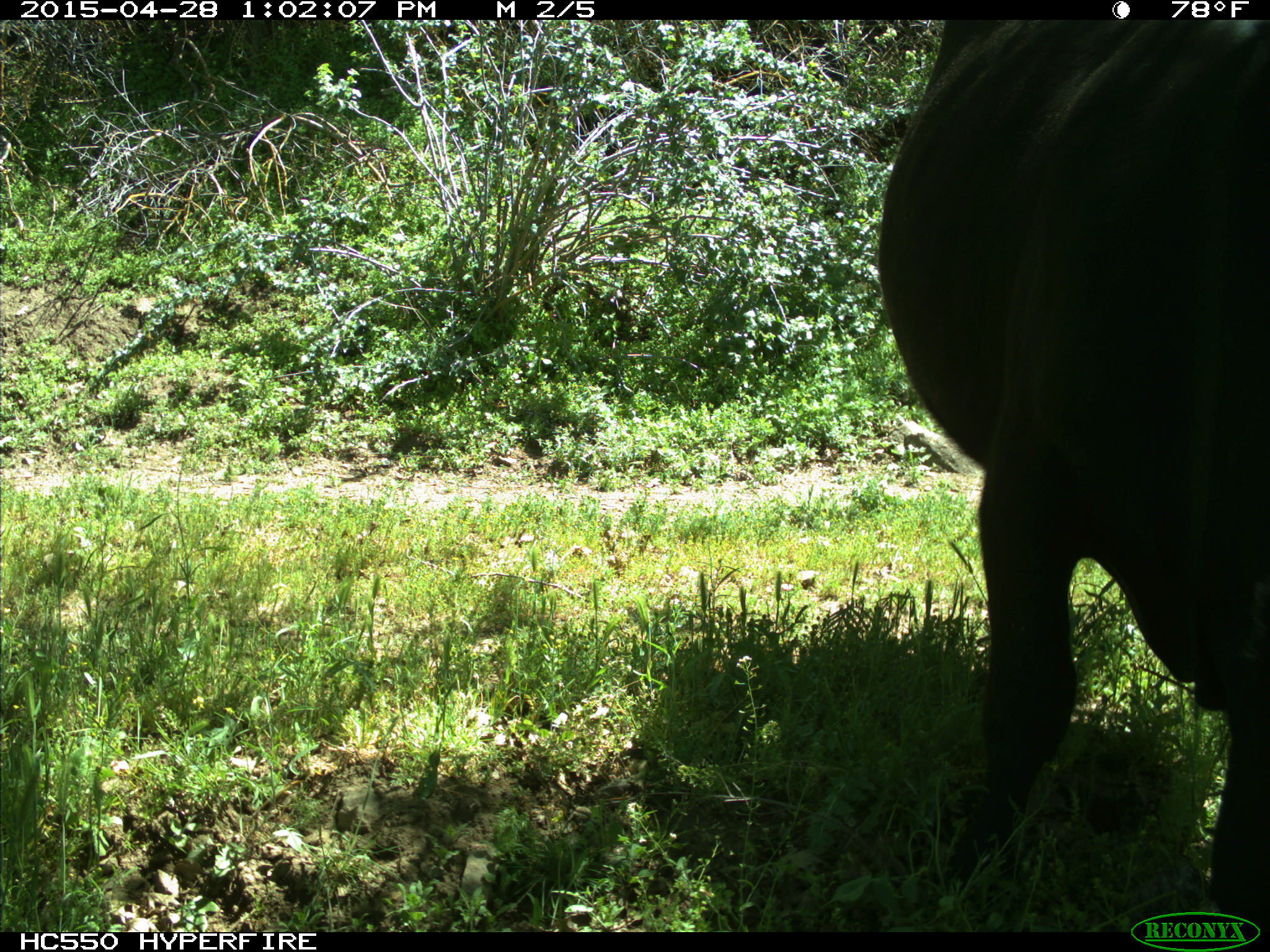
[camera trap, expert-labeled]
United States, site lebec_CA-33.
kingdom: Animalia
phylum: Chordata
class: Mammalia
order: Artiodactyla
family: Bovidae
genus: Bos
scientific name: Bos taurus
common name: domestic cow